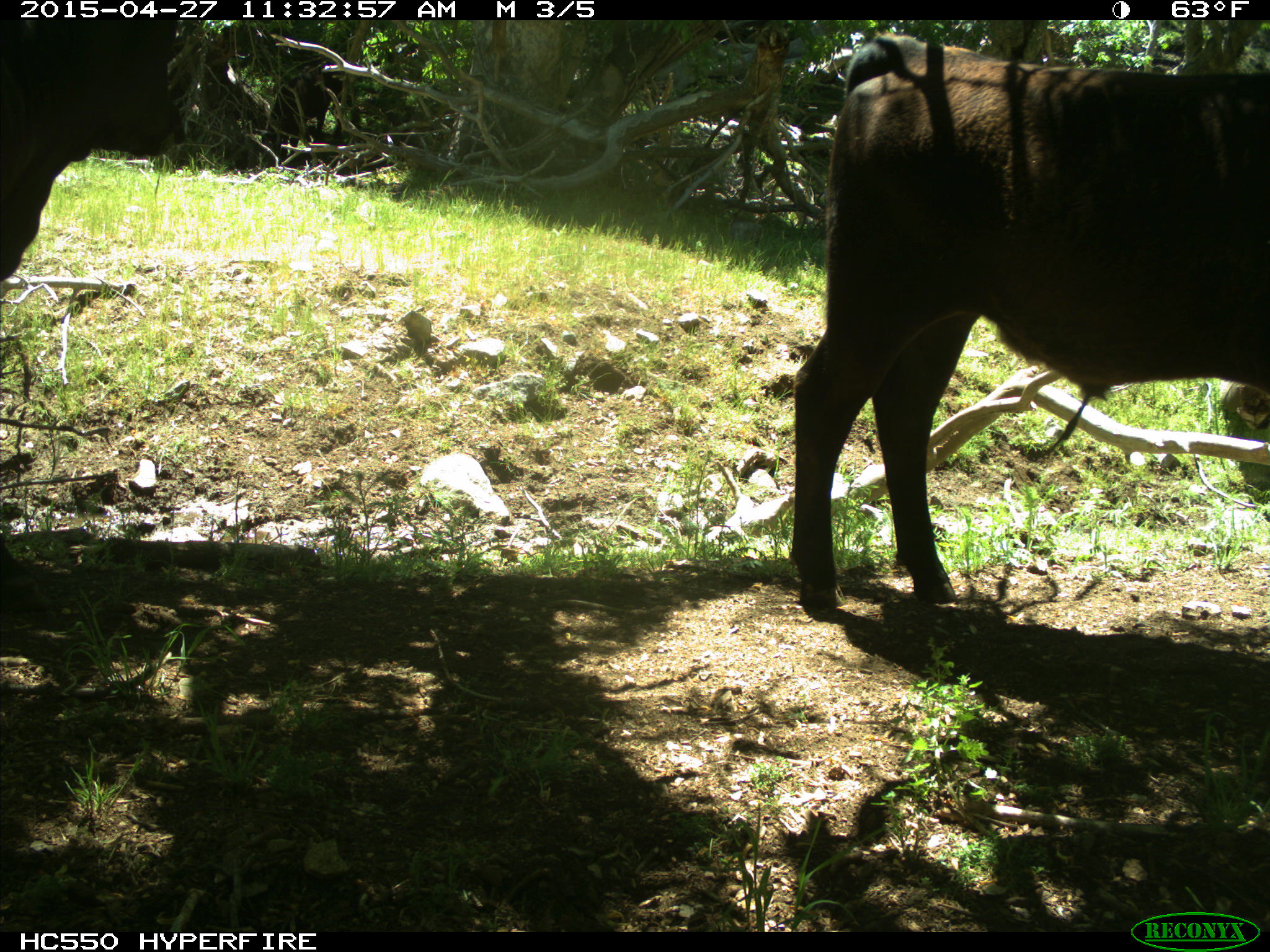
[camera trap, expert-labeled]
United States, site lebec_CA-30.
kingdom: Animalia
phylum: Chordata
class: Mammalia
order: Artiodactyla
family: Bovidae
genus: Bos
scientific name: Bos taurus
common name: domestic cow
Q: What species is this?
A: Bos taurus (domestic cow).